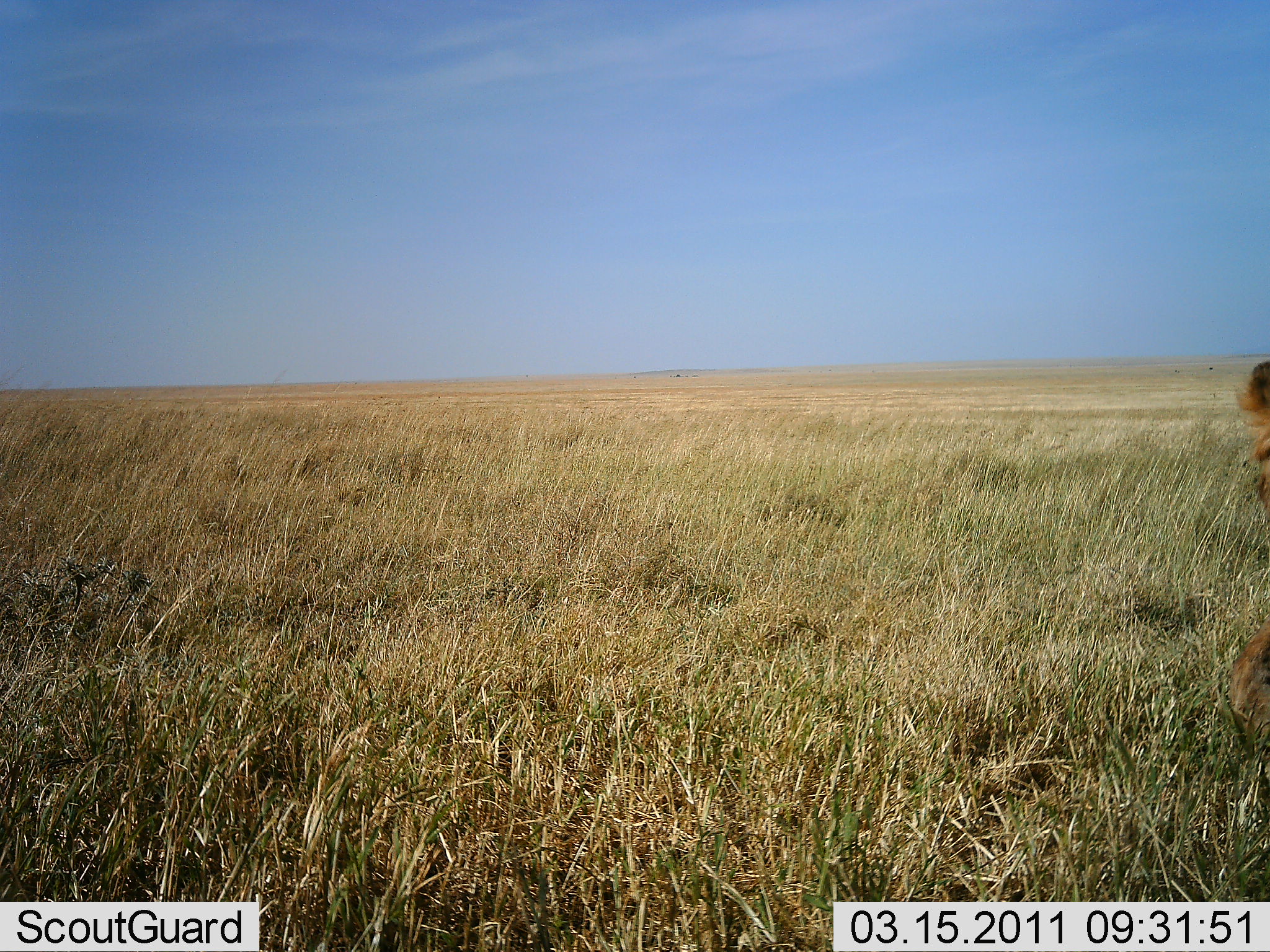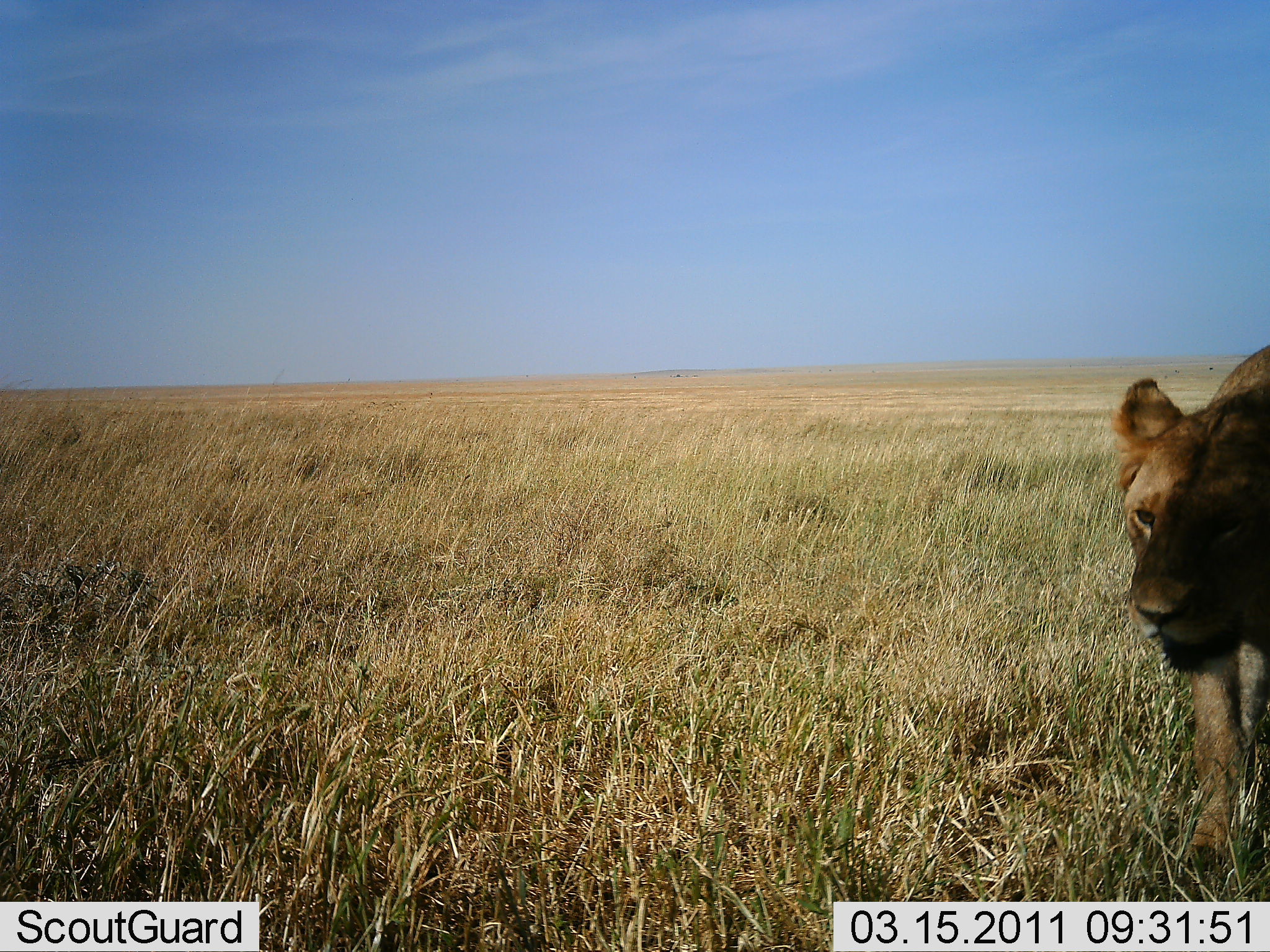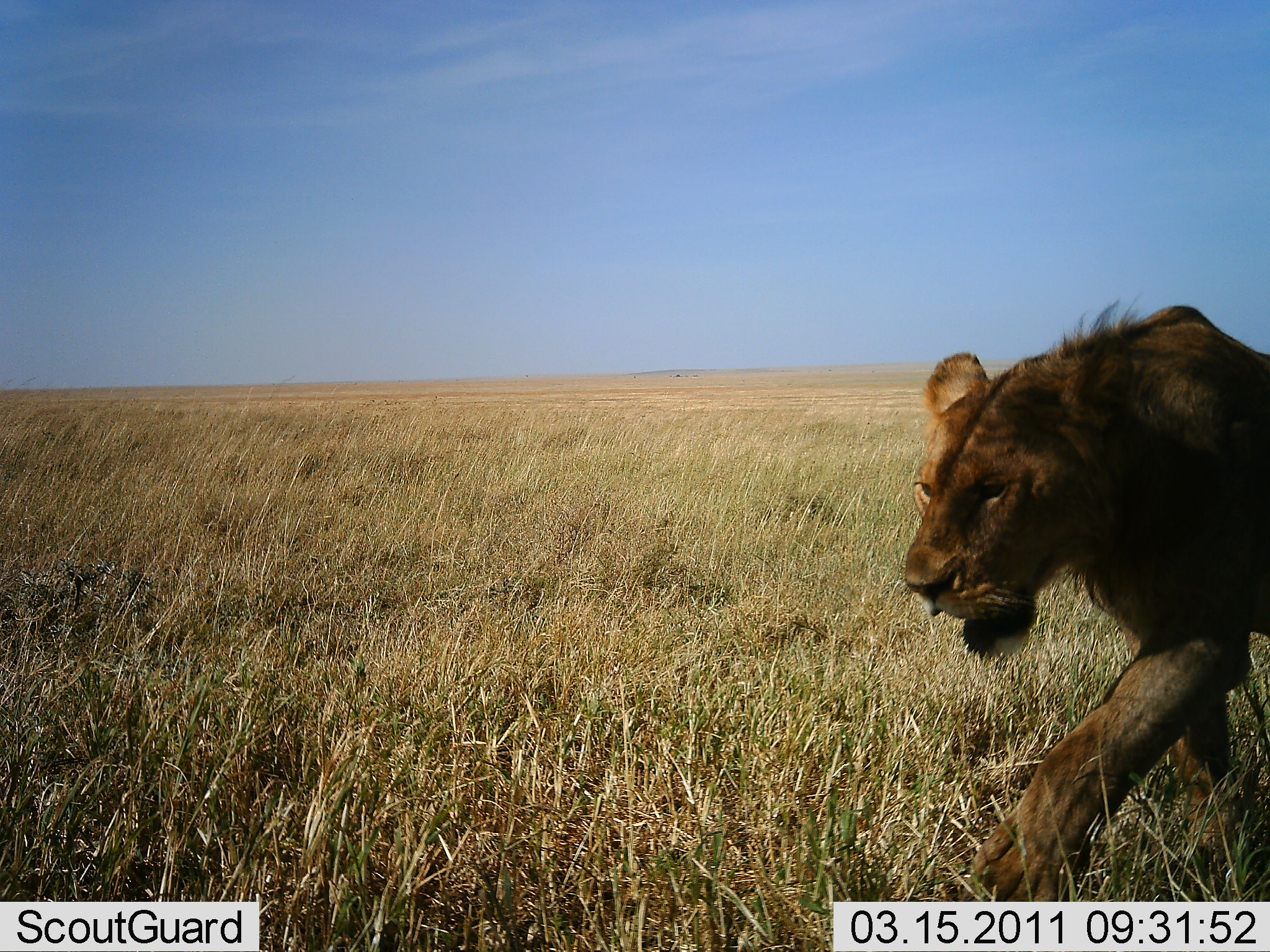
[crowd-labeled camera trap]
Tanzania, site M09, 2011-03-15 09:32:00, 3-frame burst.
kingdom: Animalia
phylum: Chordata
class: Mammalia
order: Carnivora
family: Felidae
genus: Panthera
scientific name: Panthera leo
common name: lion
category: lionmale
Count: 1.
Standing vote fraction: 20%.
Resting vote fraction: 0%.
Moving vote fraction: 90%.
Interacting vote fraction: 0%.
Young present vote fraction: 10%.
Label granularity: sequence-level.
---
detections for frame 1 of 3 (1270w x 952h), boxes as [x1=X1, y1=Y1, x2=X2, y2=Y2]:
animal: [x1=1228, y1=359, x2=1270, y2=738]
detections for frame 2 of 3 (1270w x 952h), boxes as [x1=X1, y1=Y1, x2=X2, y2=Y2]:
animal: [x1=1114, y1=343, x2=1270, y2=863]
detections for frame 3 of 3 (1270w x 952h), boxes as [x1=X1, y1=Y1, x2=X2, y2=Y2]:
animal: [x1=905, y1=305, x2=1270, y2=903]